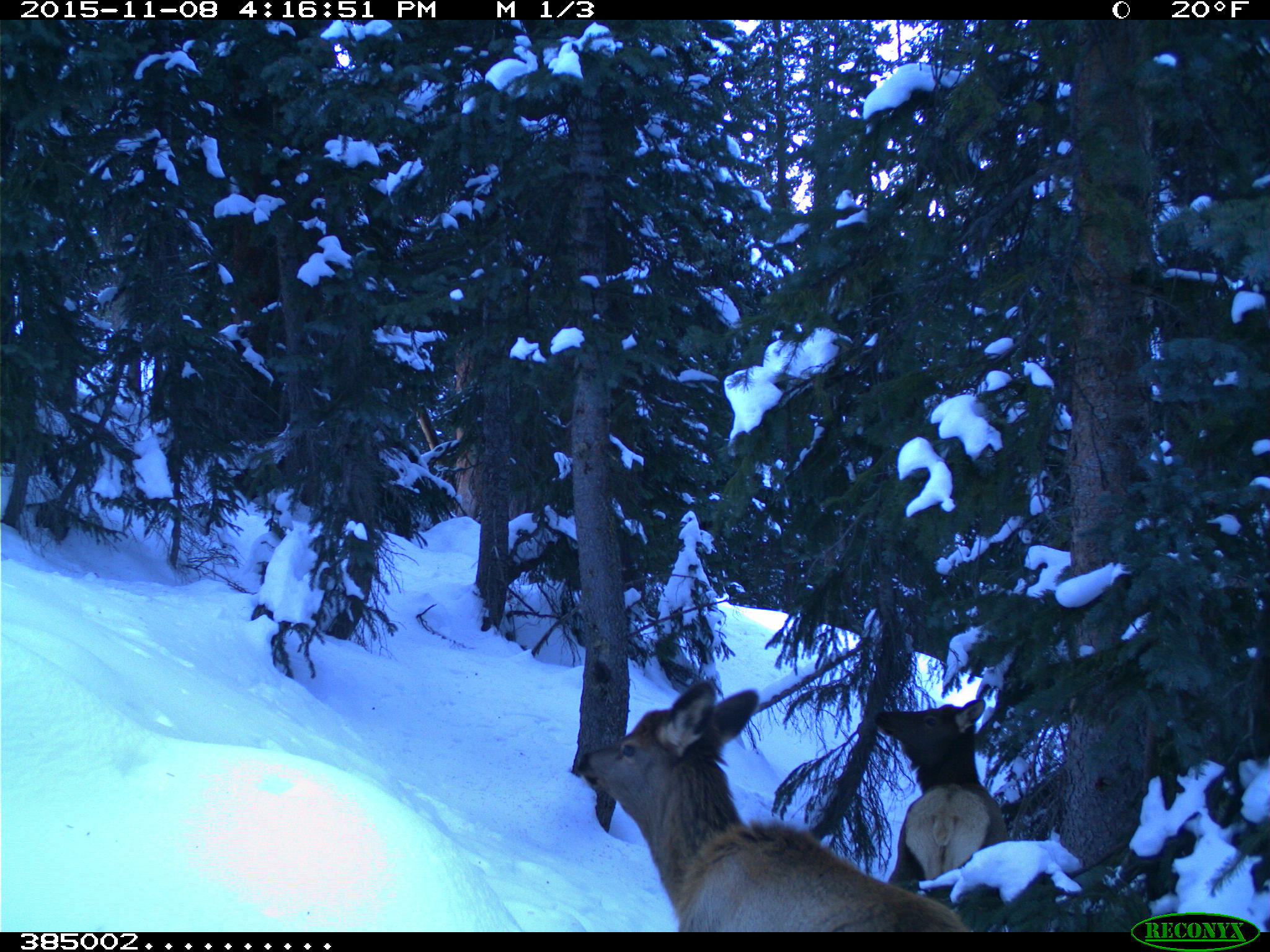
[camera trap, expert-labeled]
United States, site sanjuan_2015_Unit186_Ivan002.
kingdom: Animalia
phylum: Chordata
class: Mammalia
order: Artiodactyla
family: Cervidae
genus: Cervus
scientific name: Cervus elaphus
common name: red deer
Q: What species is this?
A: Cervus elaphus (red deer).